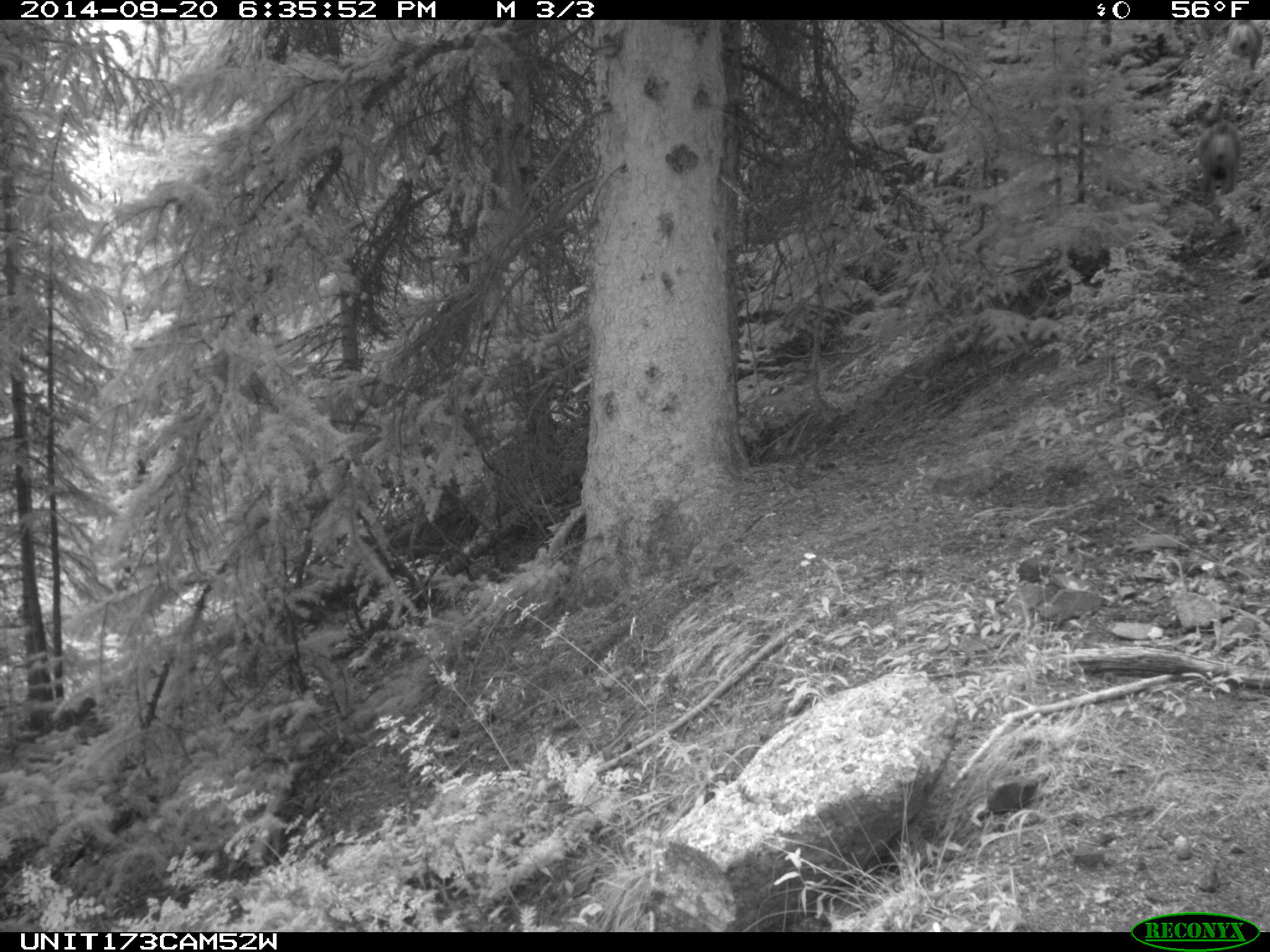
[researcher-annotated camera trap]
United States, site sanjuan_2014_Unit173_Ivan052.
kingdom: Animalia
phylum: Chordata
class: Mammalia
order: Artiodactyla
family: Cervidae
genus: Odocoileus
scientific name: Odocoileus hemionus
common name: mule deer